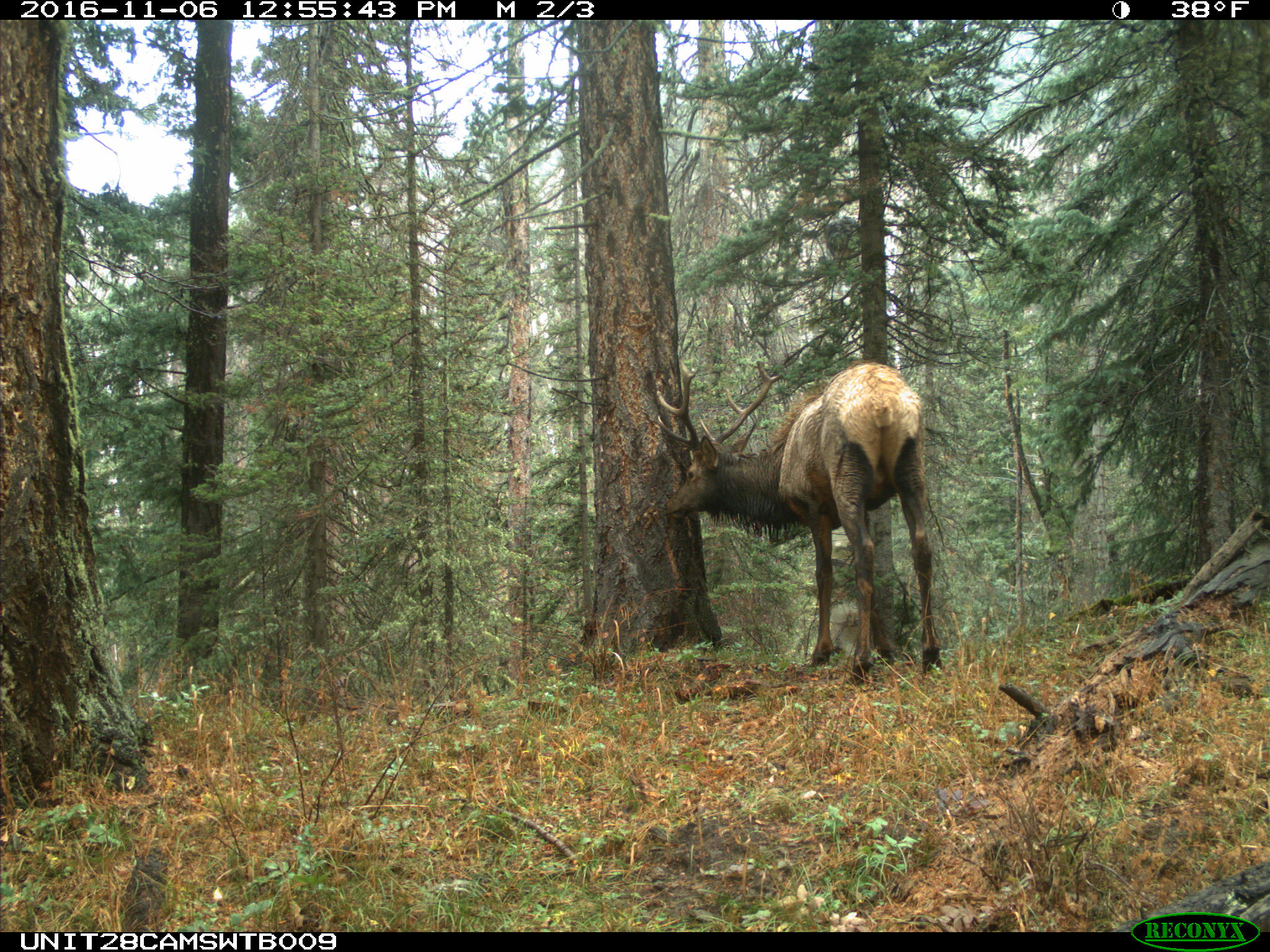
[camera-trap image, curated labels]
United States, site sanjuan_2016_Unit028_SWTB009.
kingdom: Animalia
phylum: Chordata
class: Mammalia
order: Artiodactyla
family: Cervidae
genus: Cervus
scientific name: Cervus elaphus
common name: red deer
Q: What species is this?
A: Cervus elaphus (red deer).